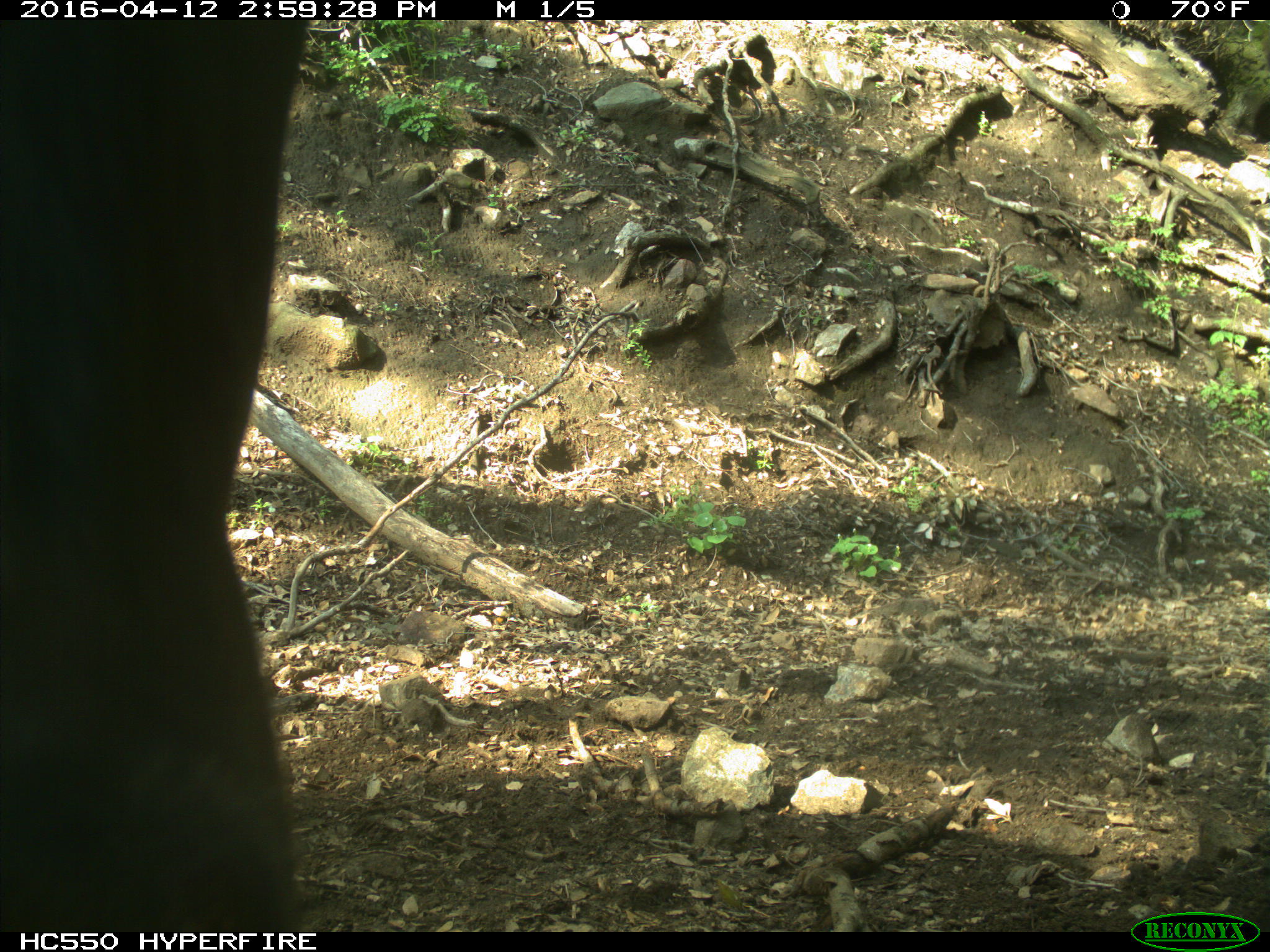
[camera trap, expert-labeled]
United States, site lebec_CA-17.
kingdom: Animalia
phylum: Chordata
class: Mammalia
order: Artiodactyla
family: Bovidae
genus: Bos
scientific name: Bos taurus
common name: domestic cow